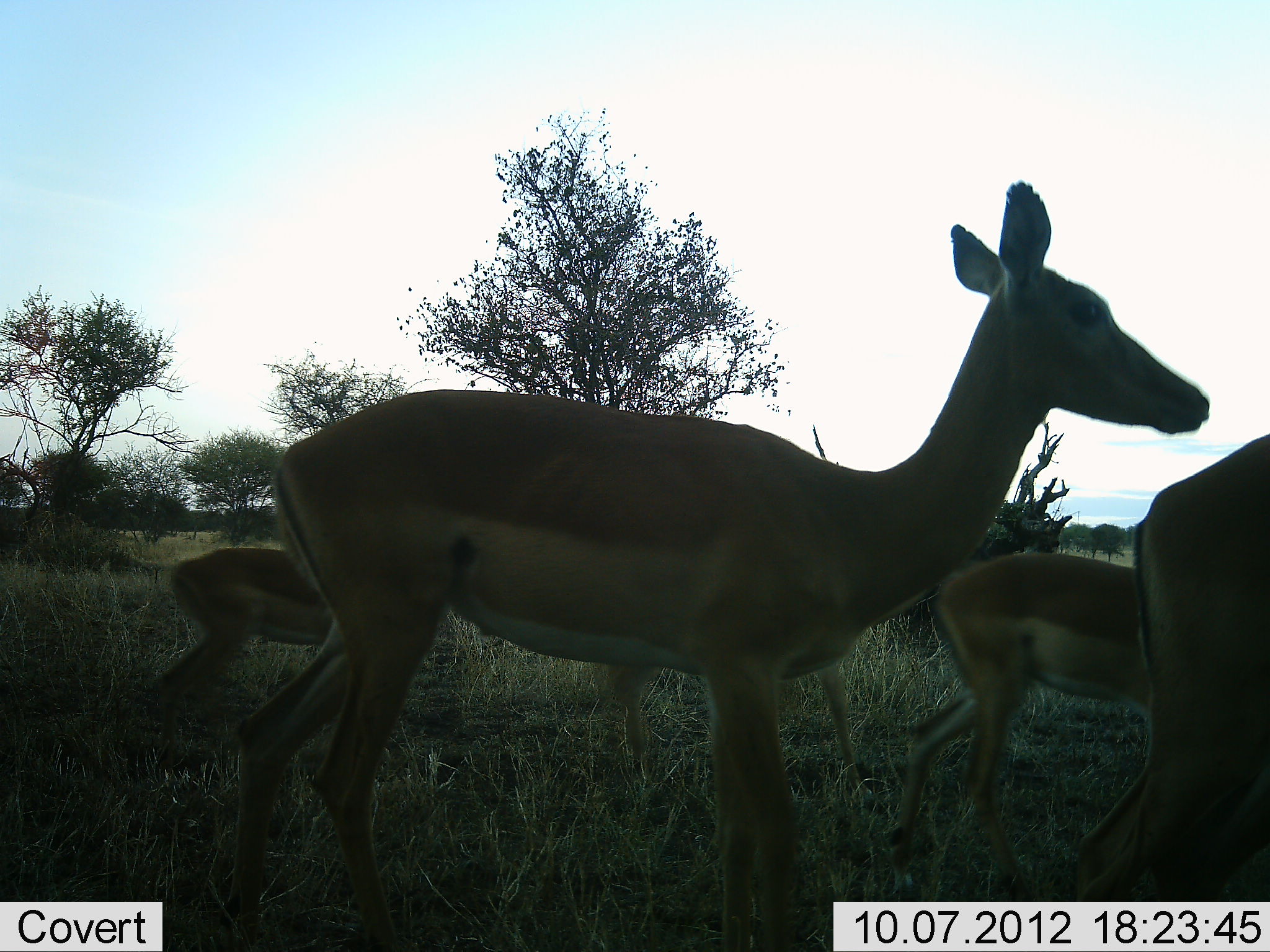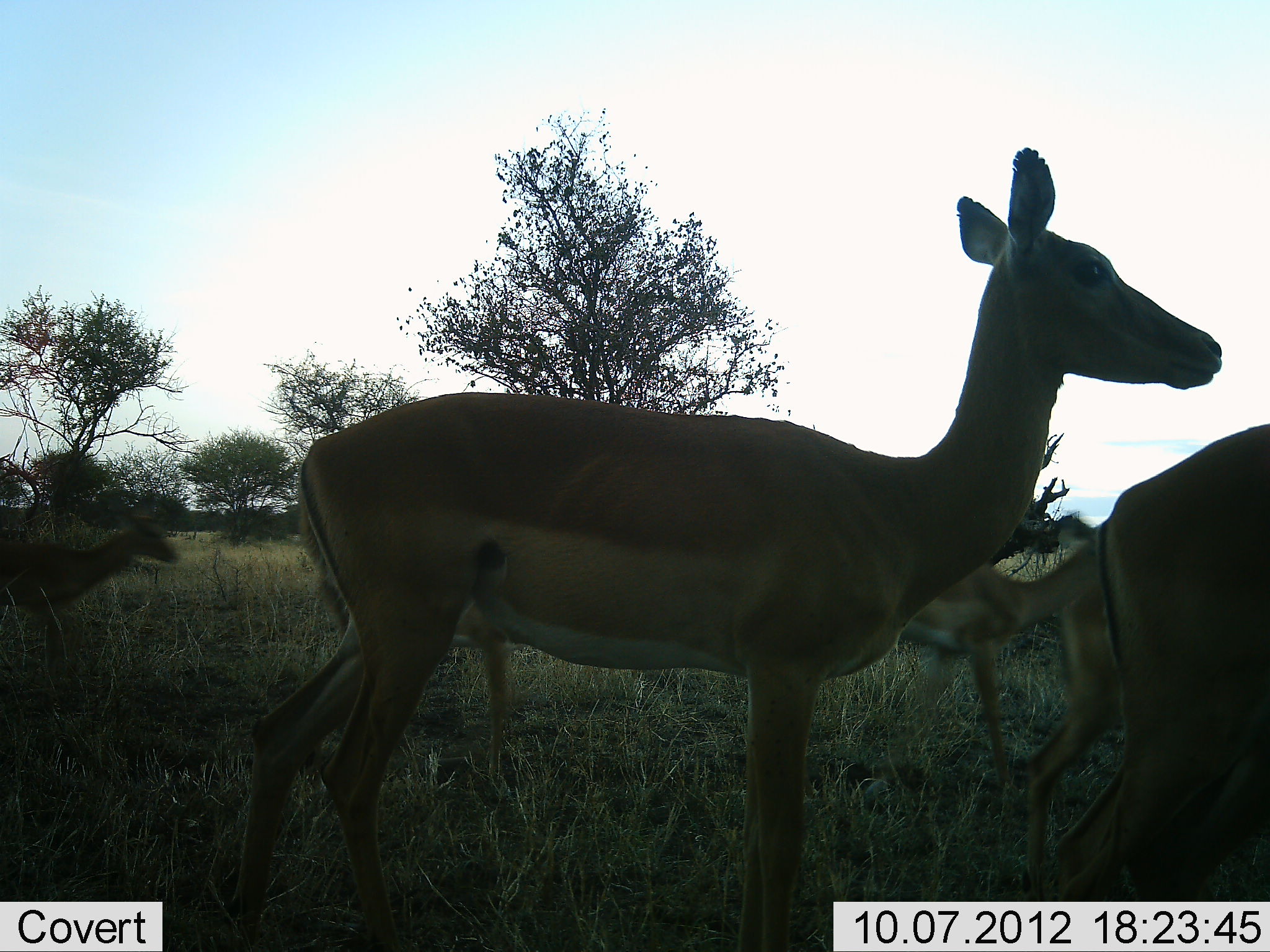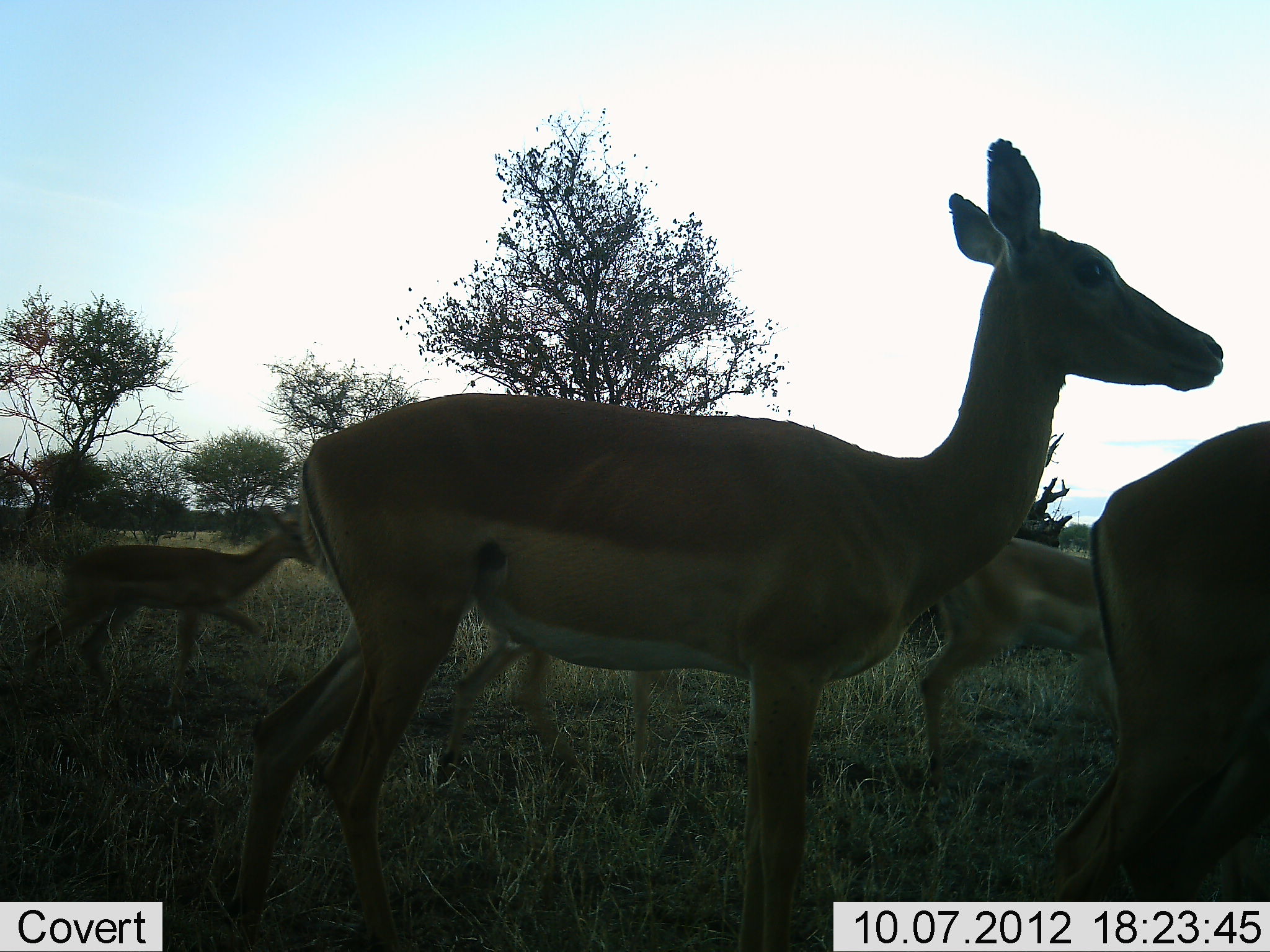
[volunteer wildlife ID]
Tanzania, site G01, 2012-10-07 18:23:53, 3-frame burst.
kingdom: Animalia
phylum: Chordata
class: Mammalia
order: Artiodactyla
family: Bovidae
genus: Aepyceros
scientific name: Aepyceros melampus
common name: impala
Impala (Aepyceros melampus), count 5. Behavior (volunteer vote fractions): standing 40%, resting 0%, moving 70%, interacting 0%. Young present (vote fraction): 20%. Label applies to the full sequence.